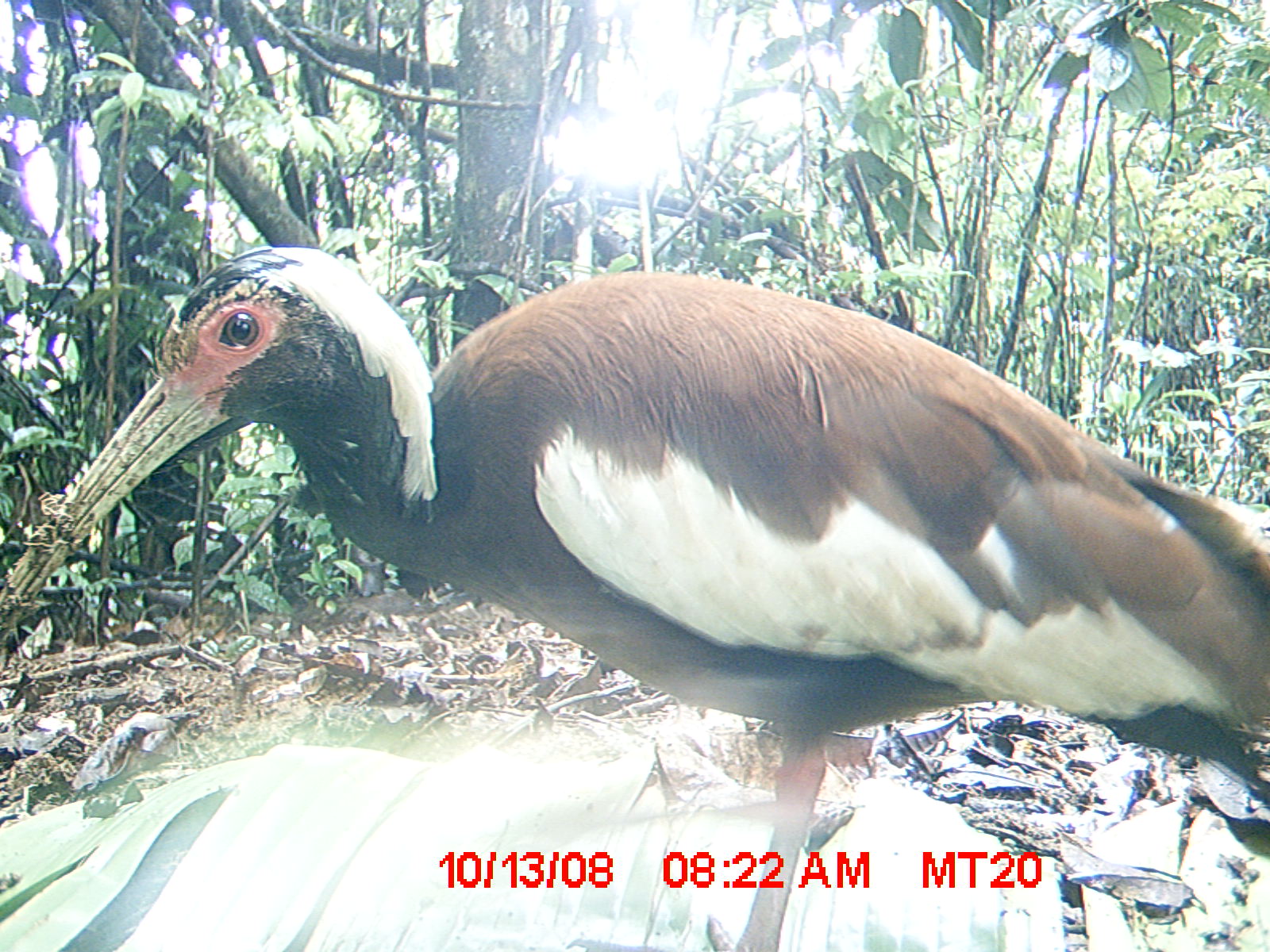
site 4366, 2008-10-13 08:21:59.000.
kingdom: Animalia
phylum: Chordata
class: Aves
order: Pelecaniformes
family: Threskiornithidae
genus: Lophotibis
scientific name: Lophotibis cristata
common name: madagascan ibis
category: lophotibis cristataa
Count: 2.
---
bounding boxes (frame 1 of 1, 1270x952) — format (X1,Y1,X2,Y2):
lophotibis cristataa: (0,240,1270,952)